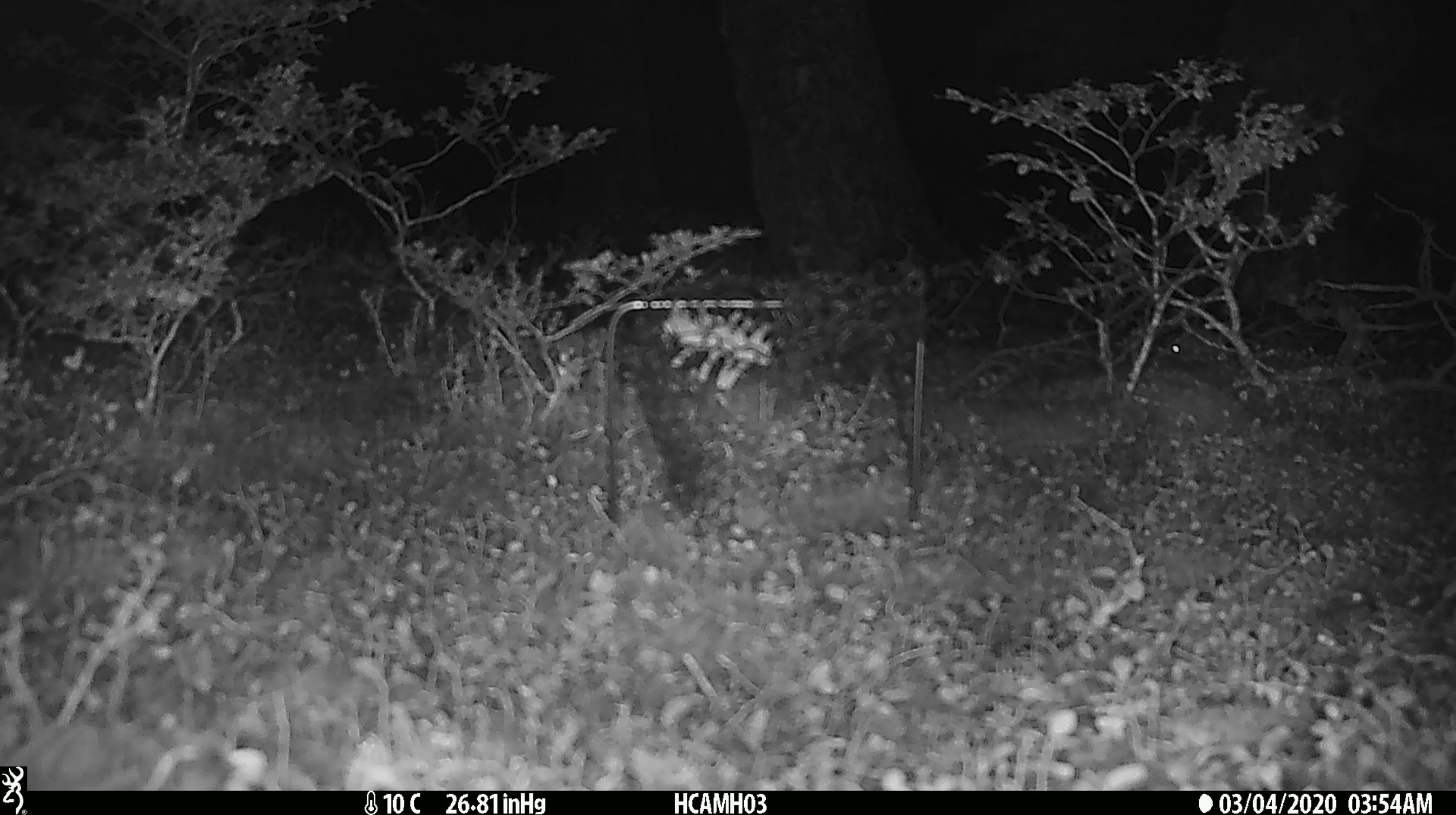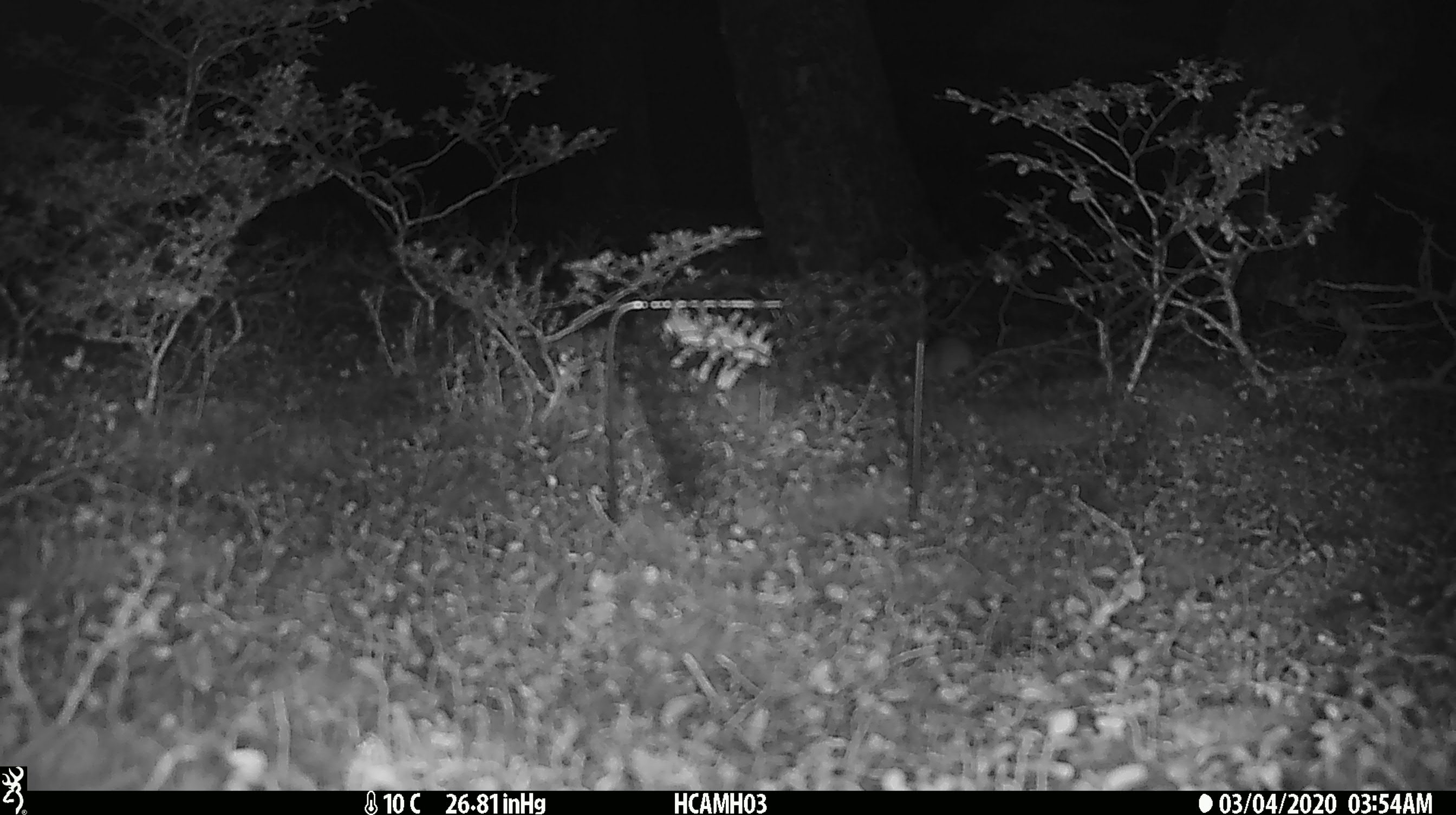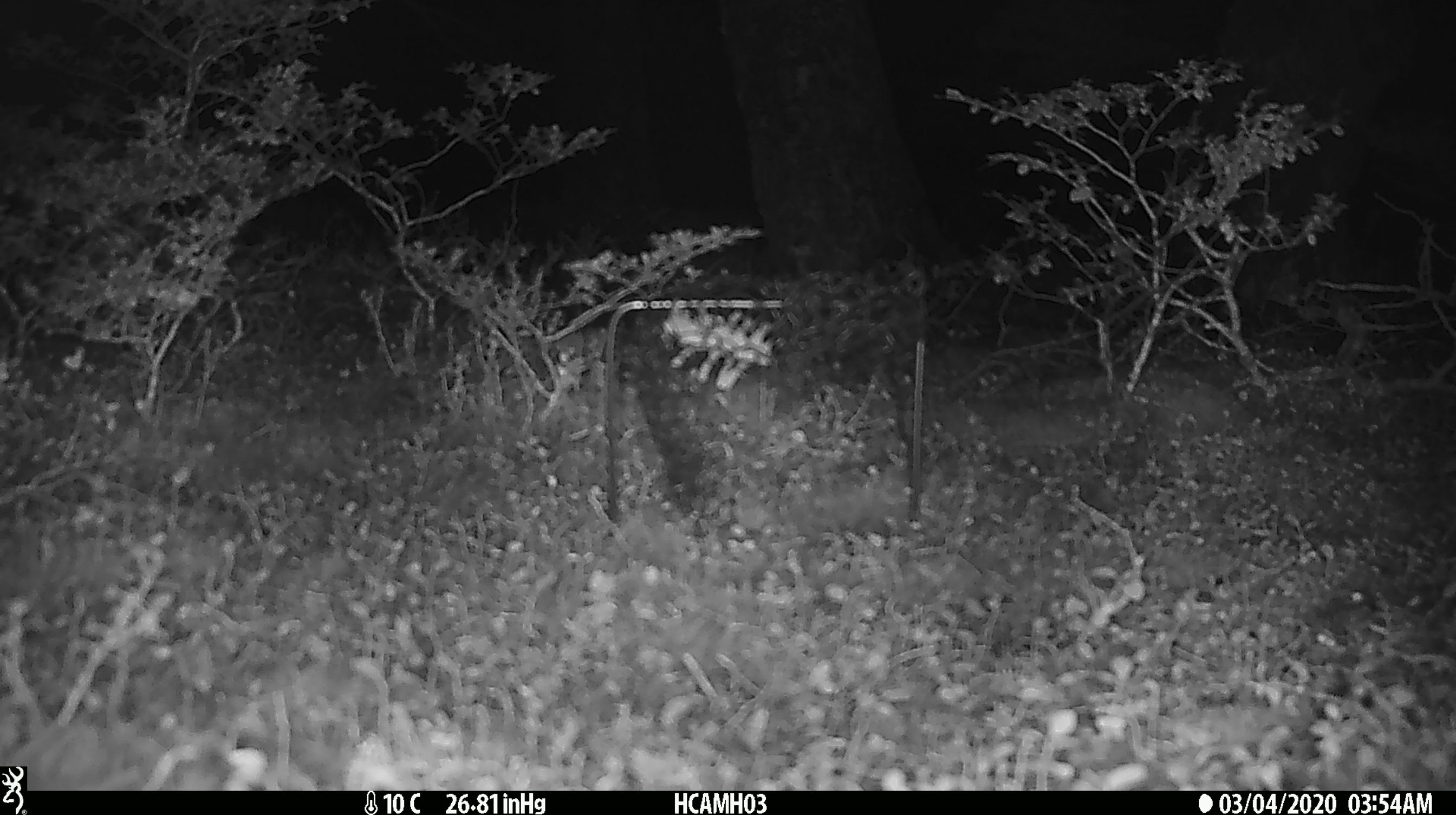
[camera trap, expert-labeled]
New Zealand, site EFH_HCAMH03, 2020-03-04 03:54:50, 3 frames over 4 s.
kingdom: Animalia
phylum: Chordata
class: Mammalia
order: Rodentia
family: Muridae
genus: Mus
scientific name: Mus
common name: mouse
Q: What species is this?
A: Mouse (Mus).